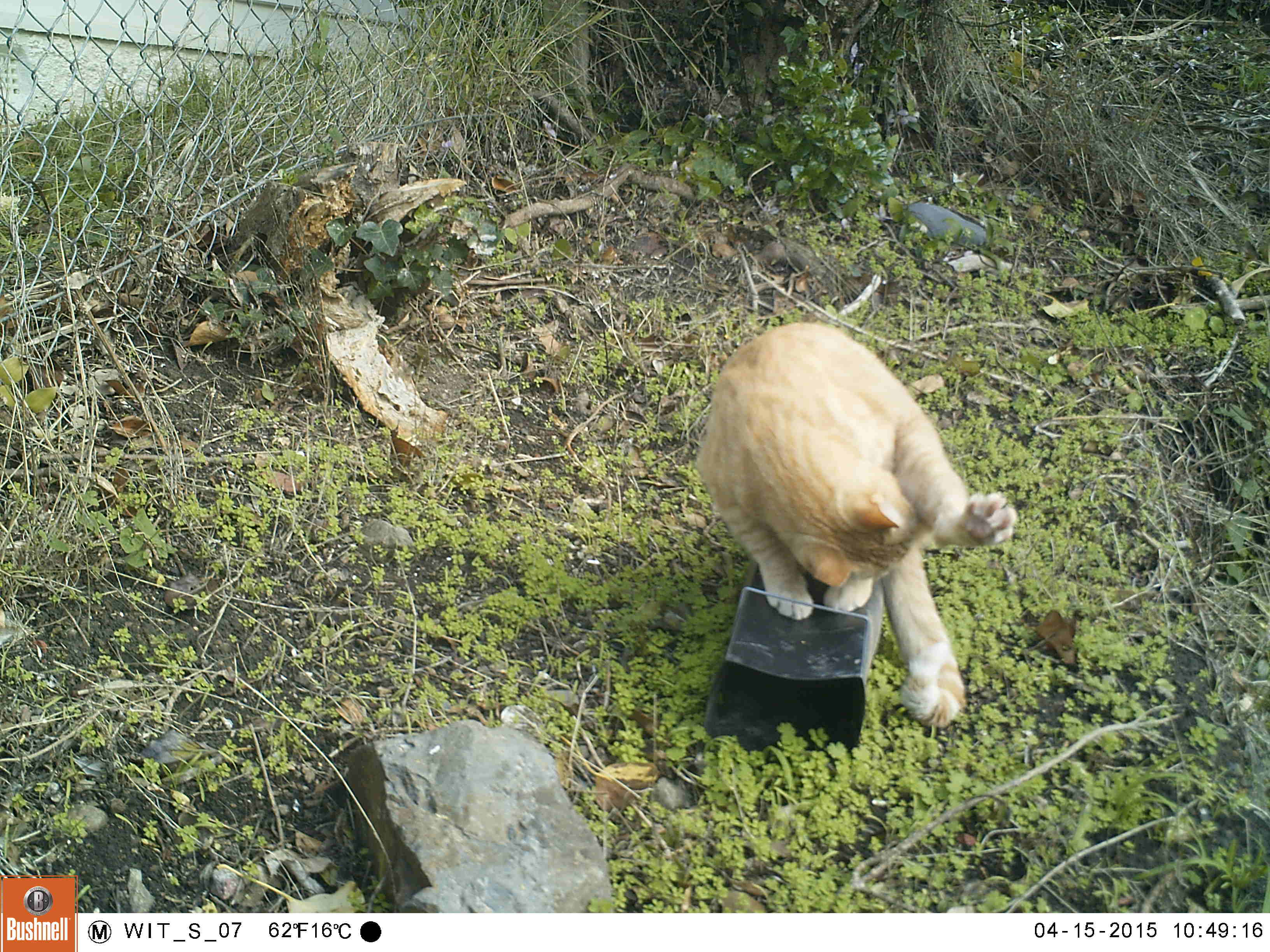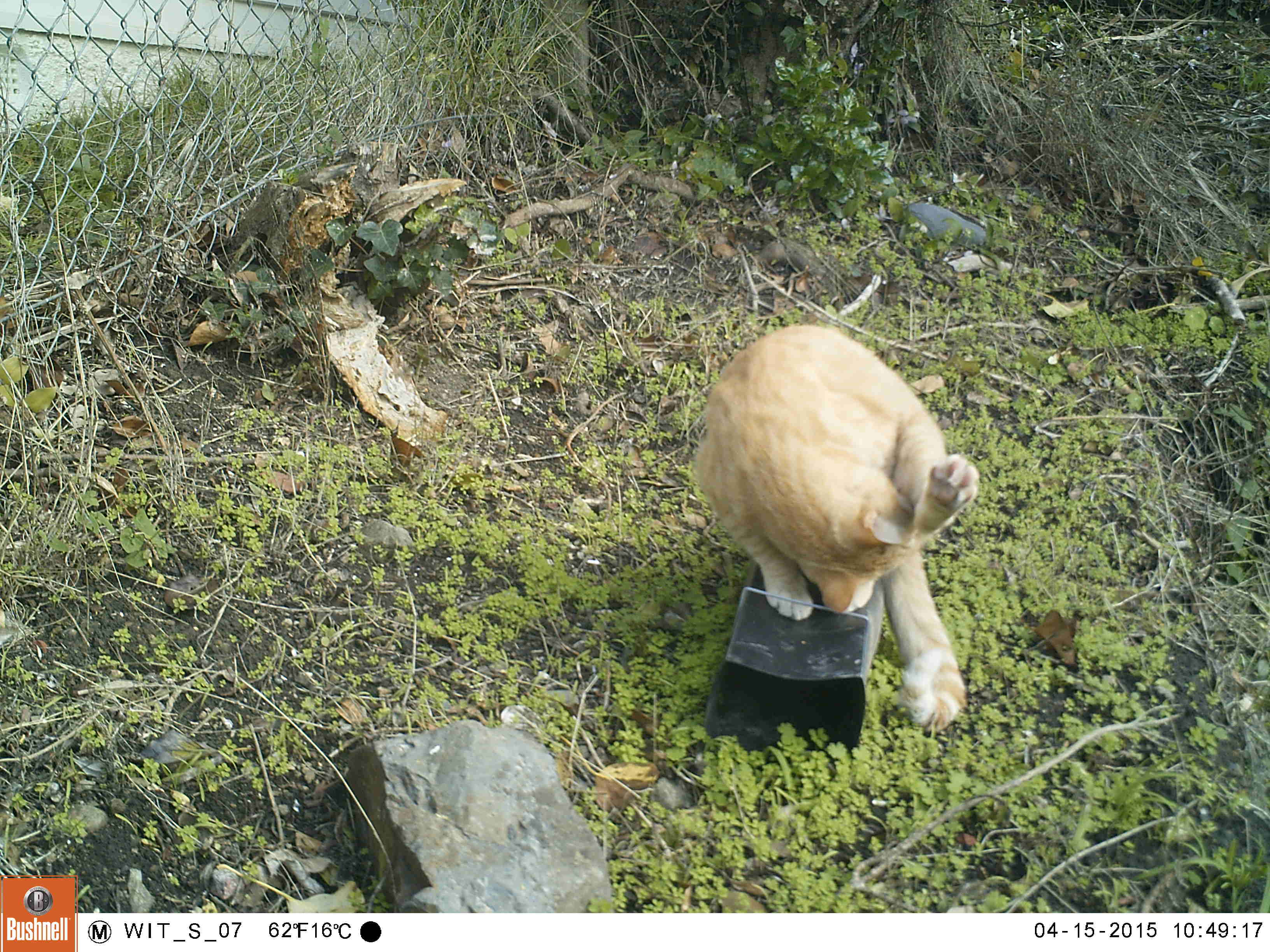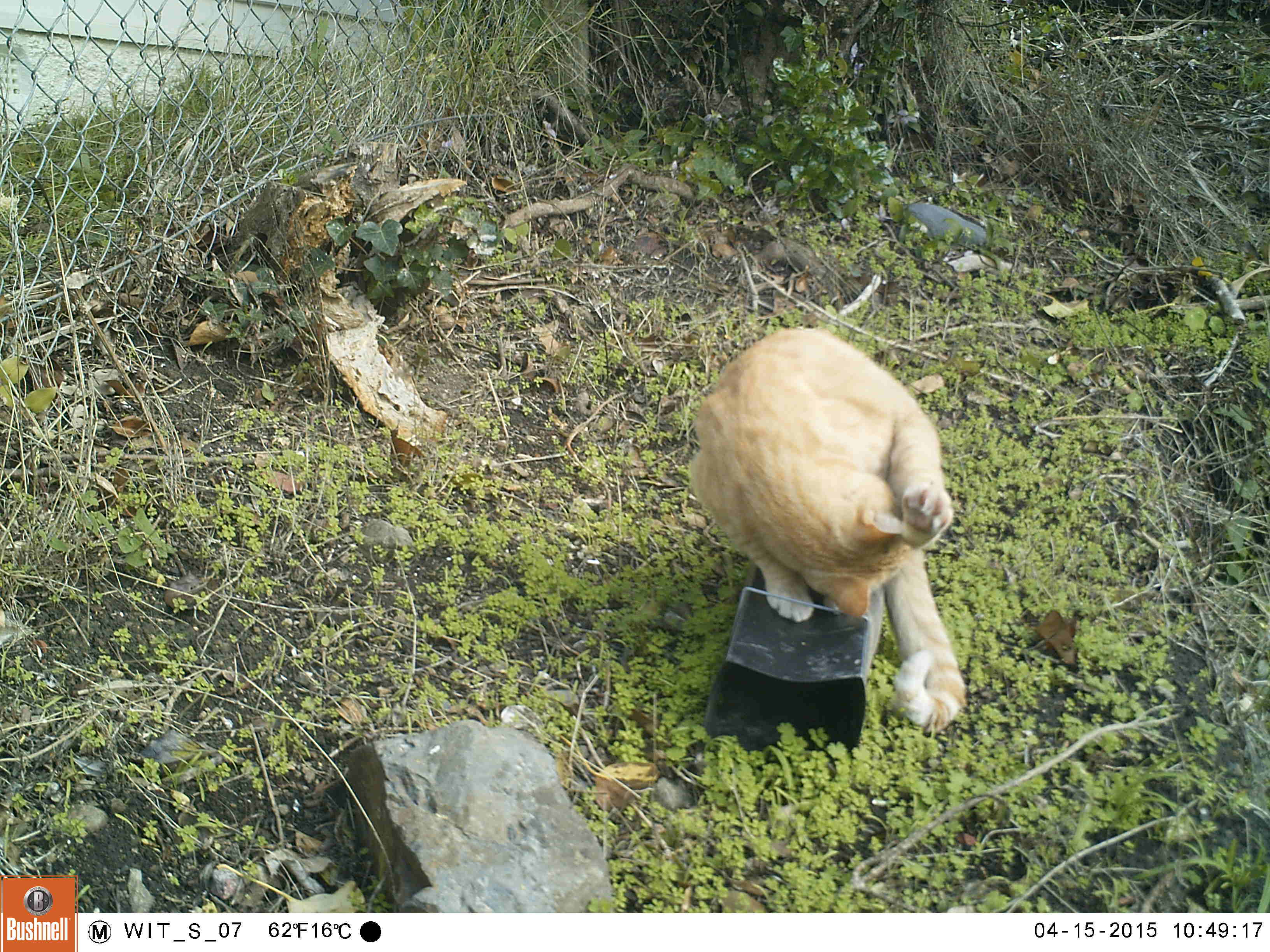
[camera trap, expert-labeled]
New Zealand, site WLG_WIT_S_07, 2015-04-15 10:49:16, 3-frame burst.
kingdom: Animalia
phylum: Chordata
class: Mammalia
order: Carnivora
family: Felidae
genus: Felis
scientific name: Felis catus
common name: domestic cat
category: cat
Cat (domestic cat) (Felis catus).